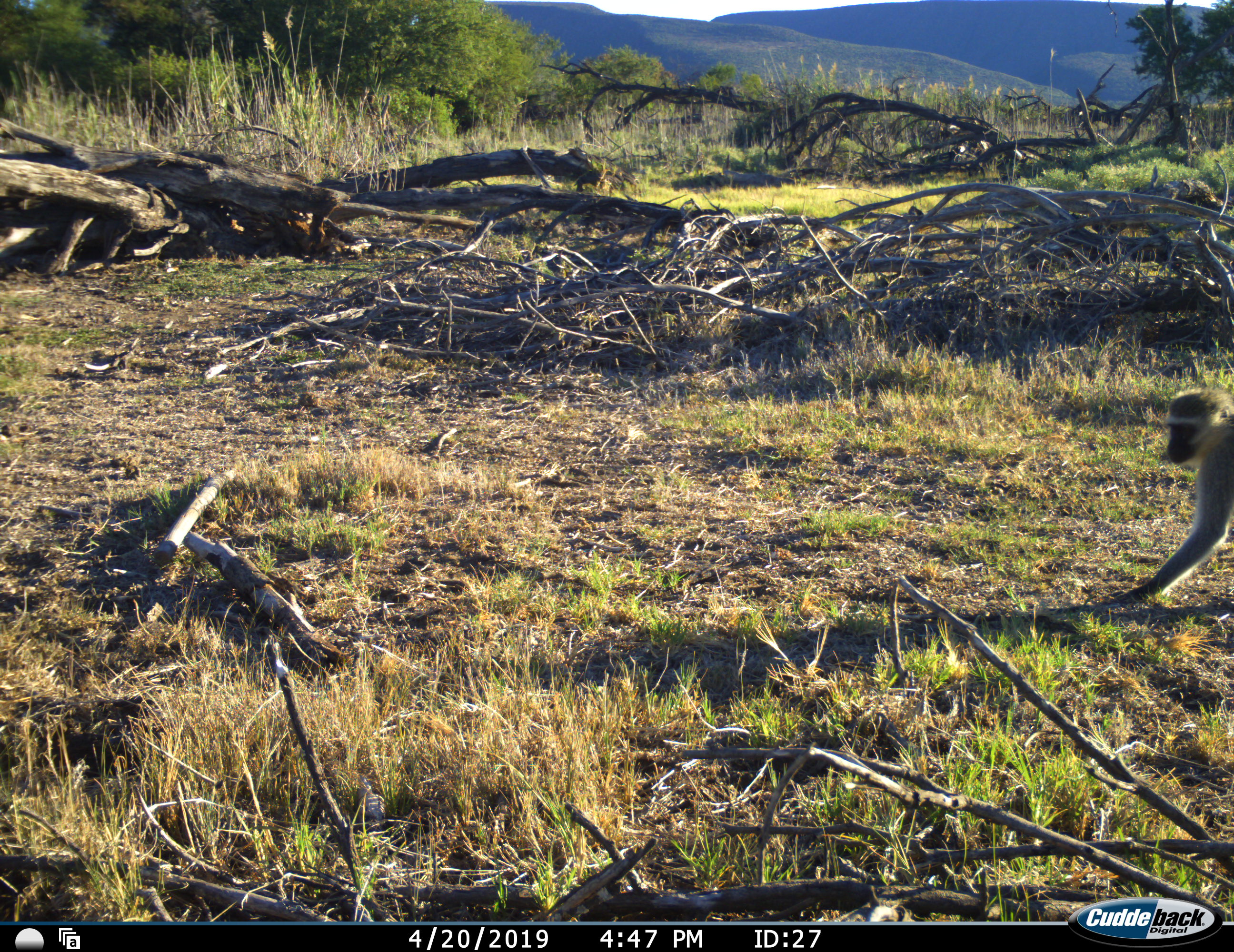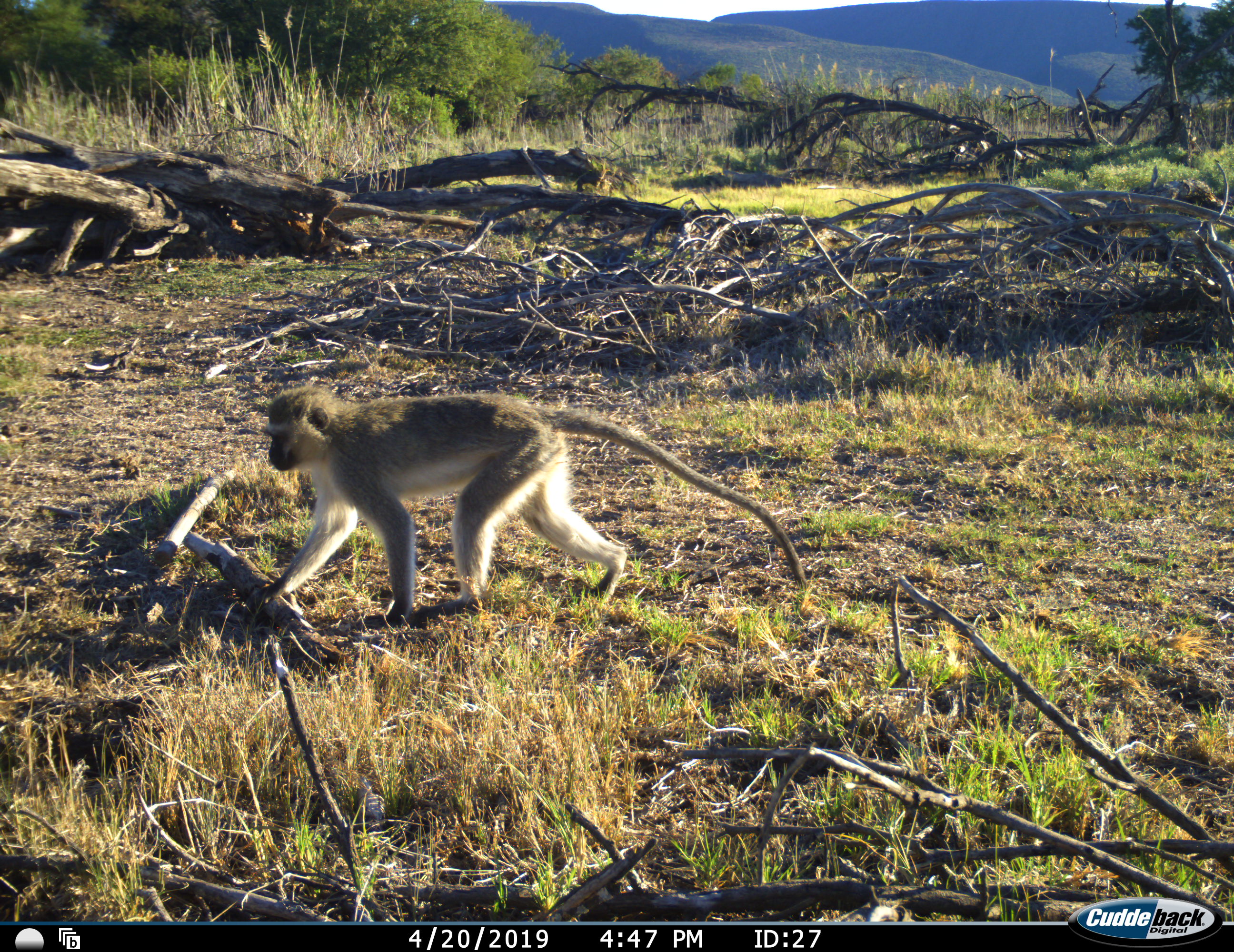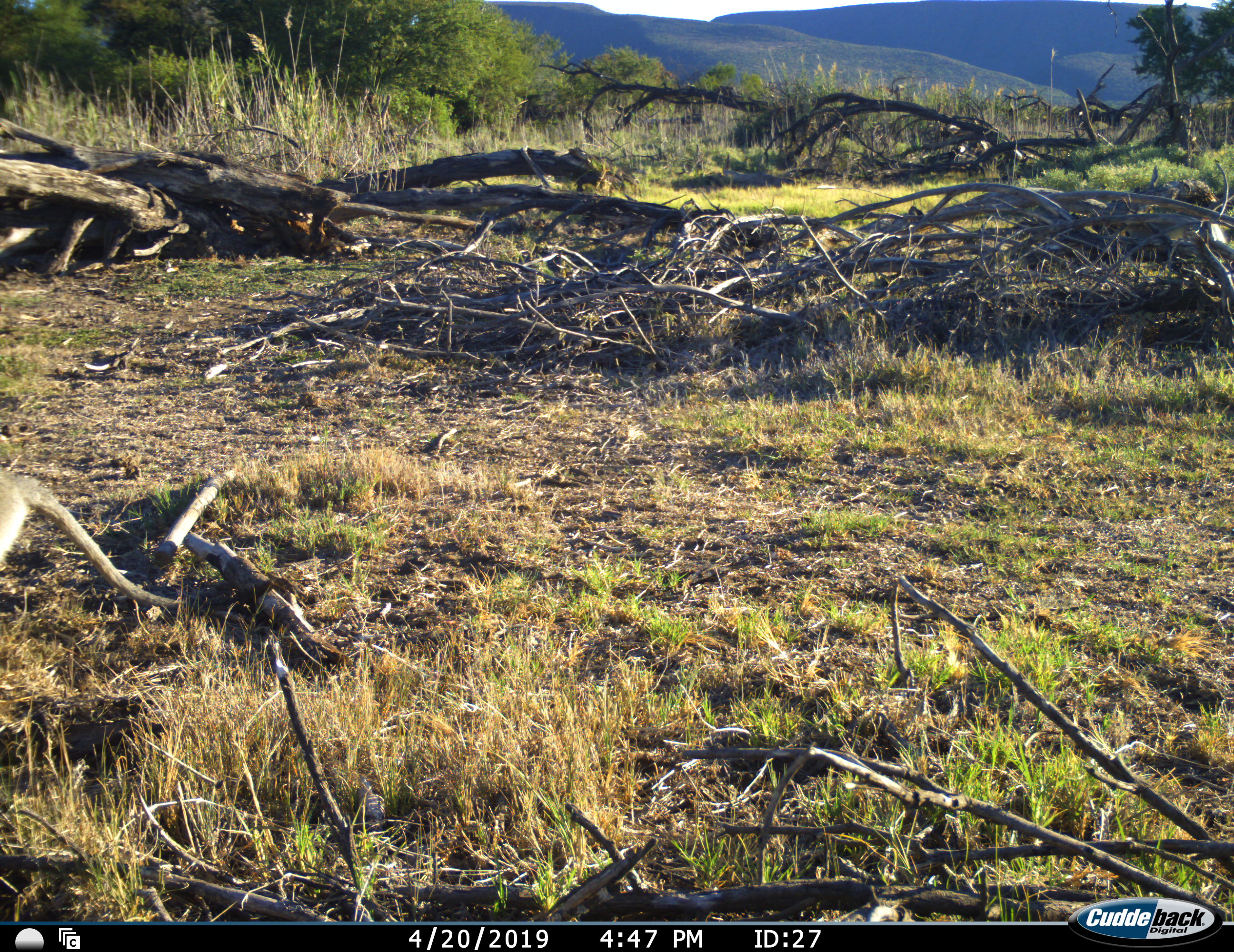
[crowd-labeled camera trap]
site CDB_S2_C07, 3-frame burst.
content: unidentified animal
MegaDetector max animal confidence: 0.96